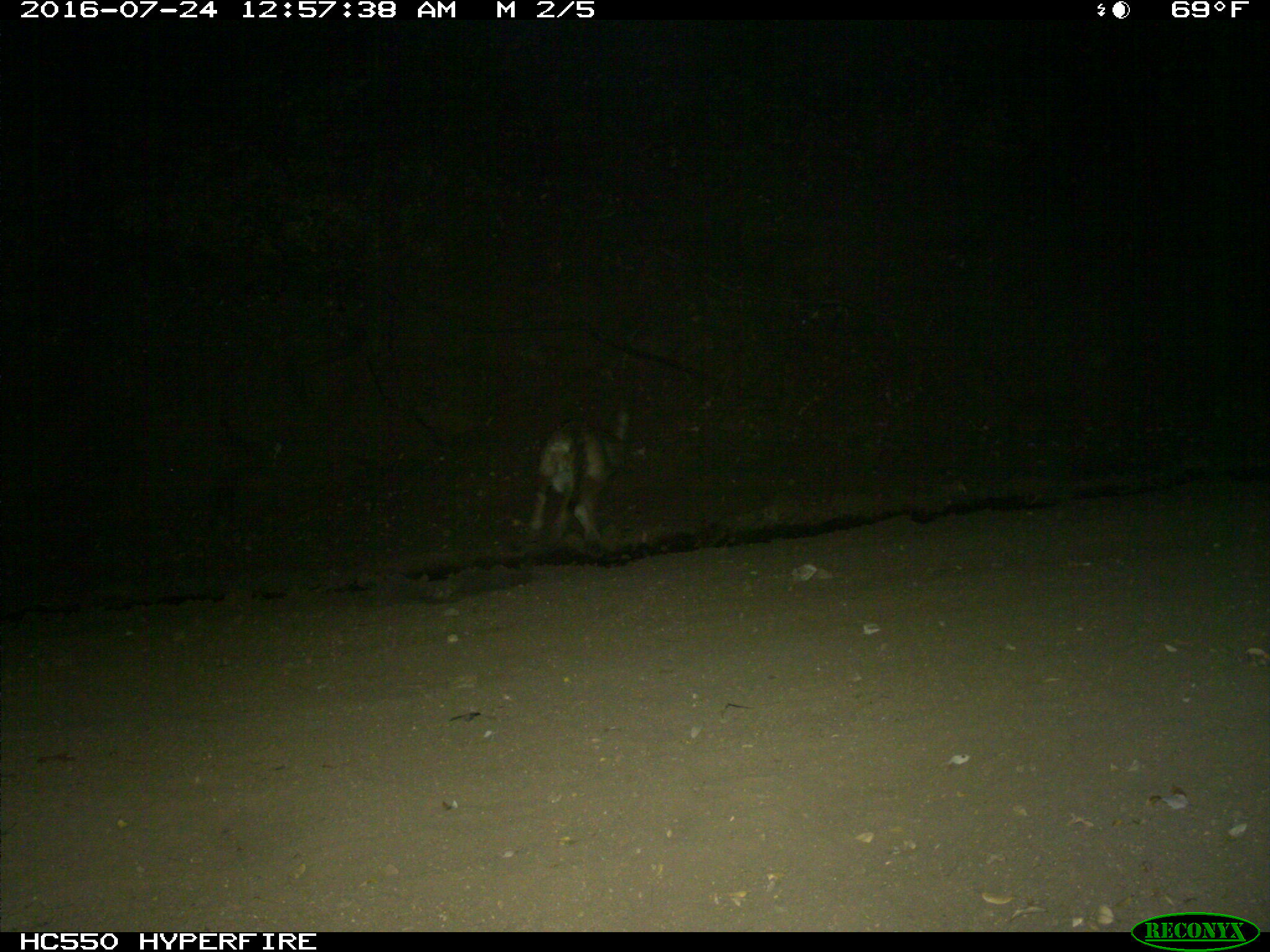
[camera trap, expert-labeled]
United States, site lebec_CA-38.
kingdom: Animalia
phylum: Chordata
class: Mammalia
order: Carnivora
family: Canidae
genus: Canis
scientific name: Canis latrans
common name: coyote